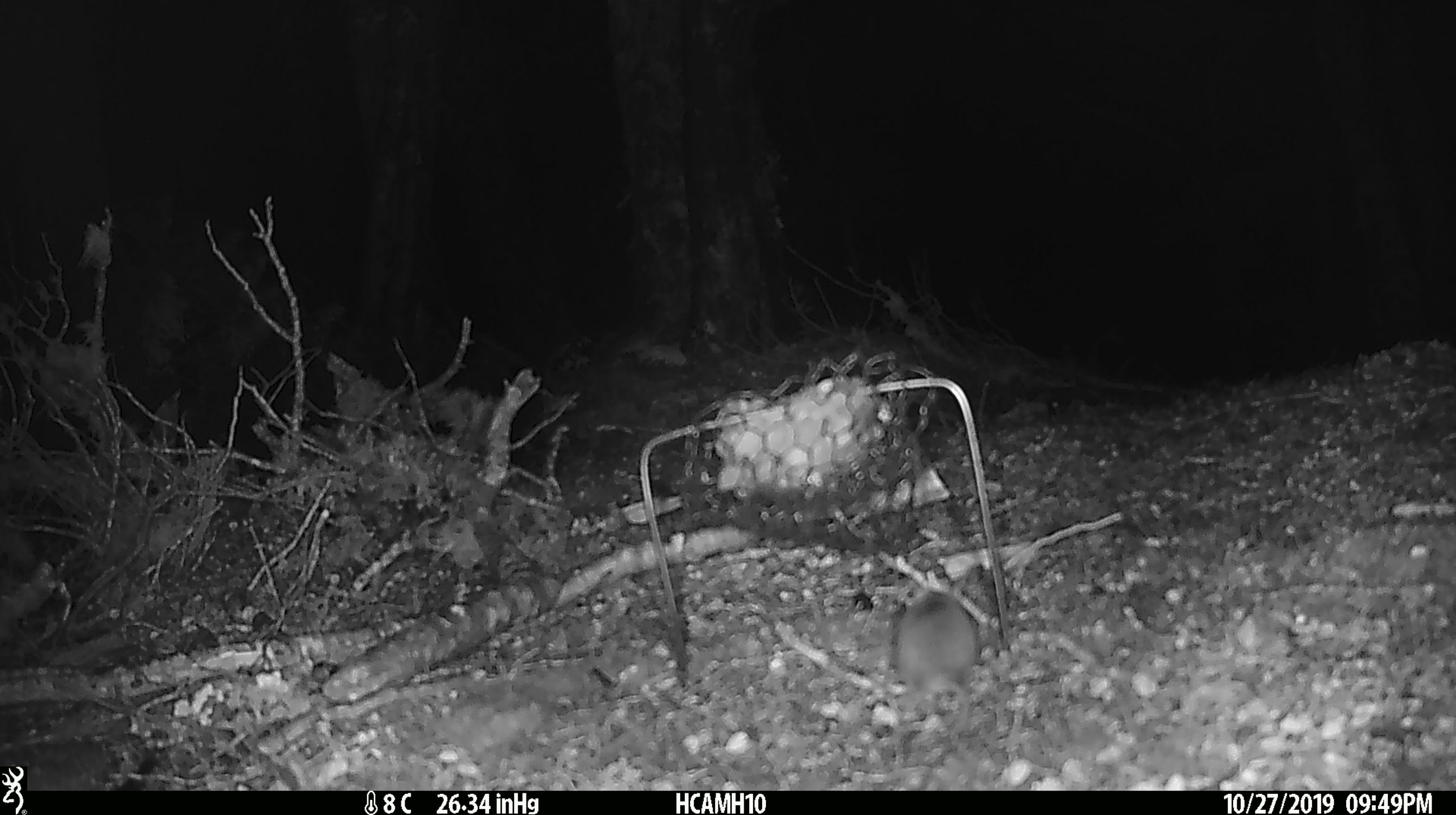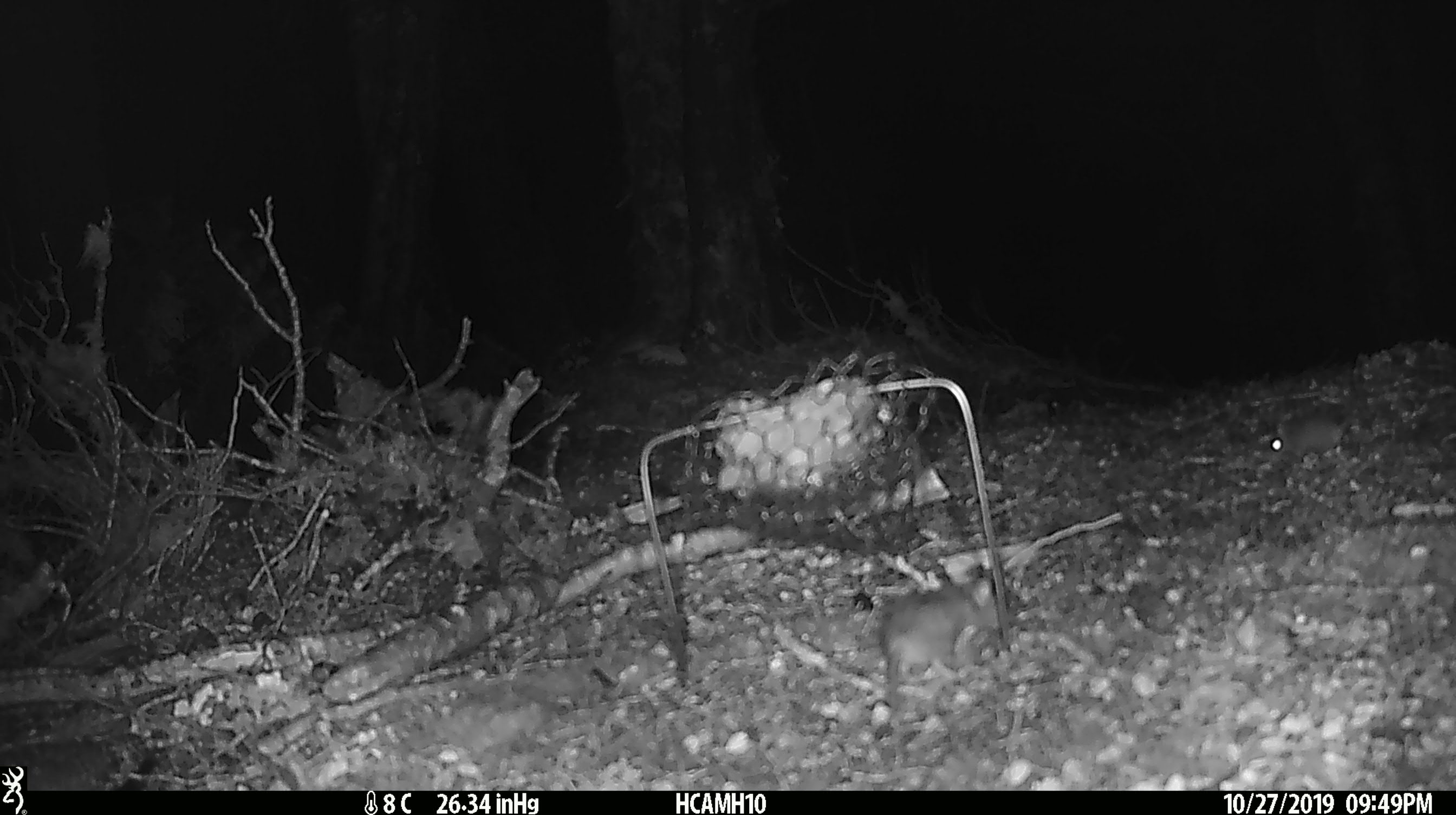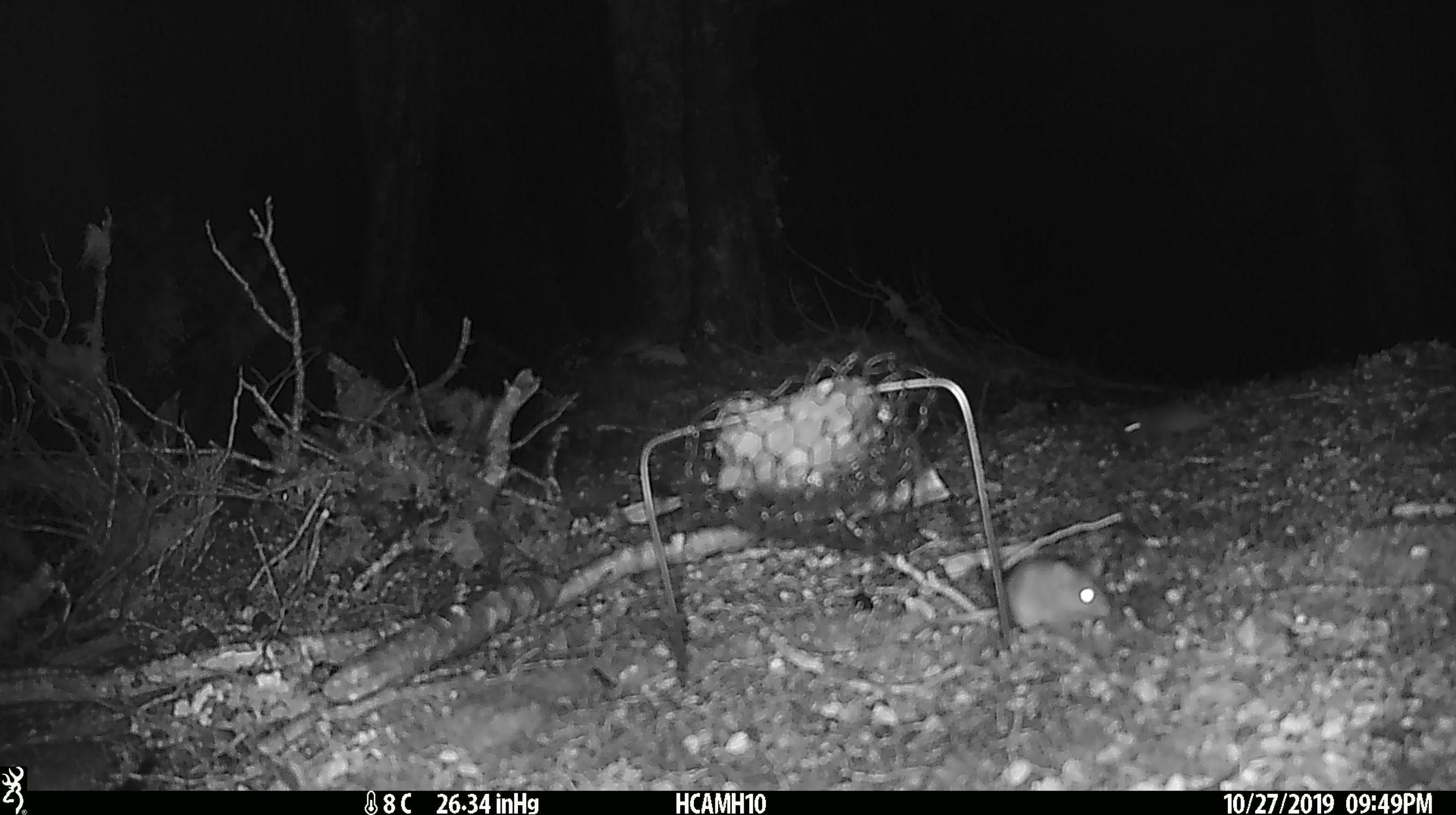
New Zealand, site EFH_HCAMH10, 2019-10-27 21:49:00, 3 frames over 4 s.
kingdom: Animalia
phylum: Chordata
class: Mammalia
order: Rodentia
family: Muridae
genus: Mus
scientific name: Mus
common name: mouse